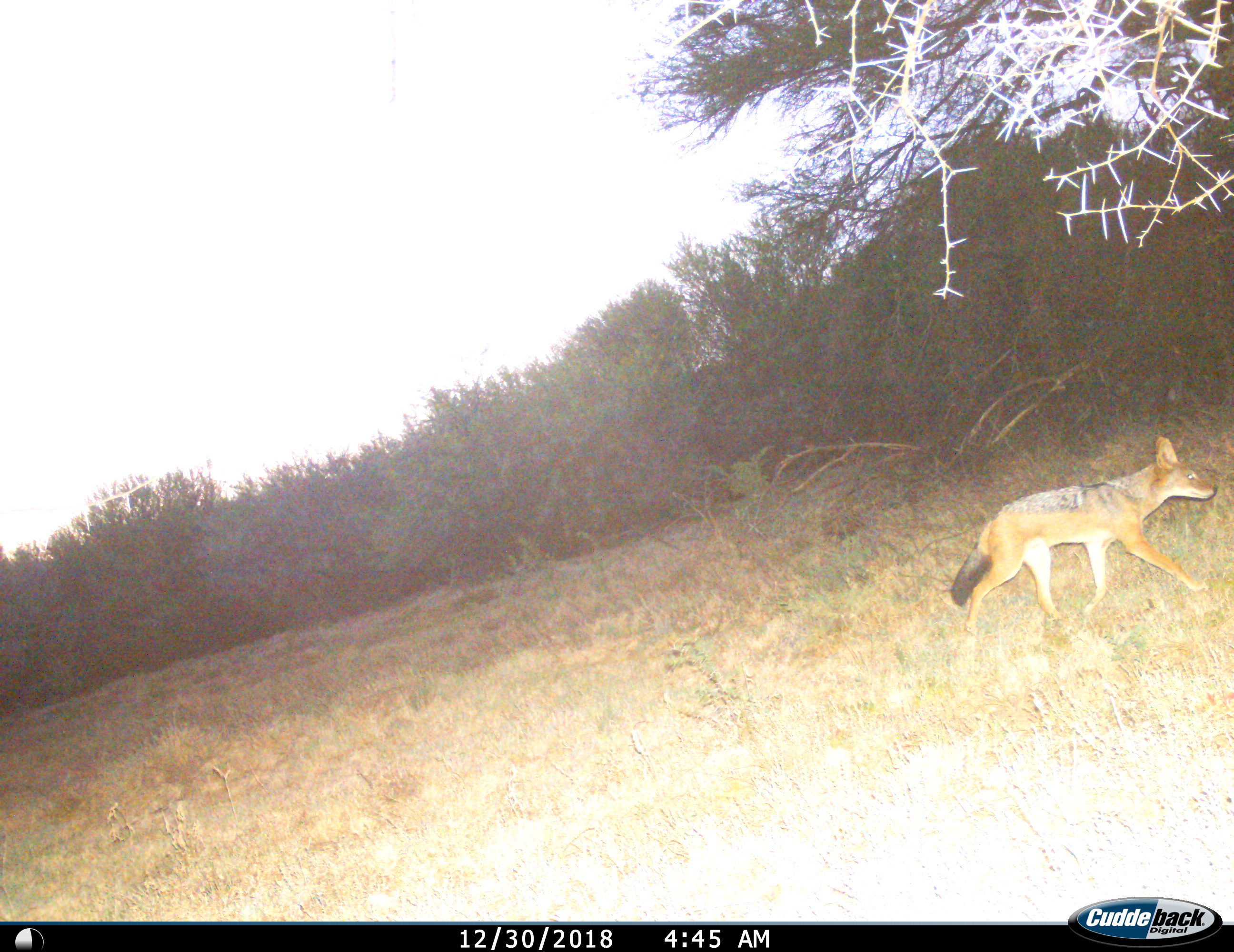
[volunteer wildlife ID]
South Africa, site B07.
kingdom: Animalia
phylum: Chordata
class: Mammalia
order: Carnivora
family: Canidae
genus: Lupulella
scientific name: Lupulella mesomelas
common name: black-backed jackal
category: jackalblackbacked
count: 1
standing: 0%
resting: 0%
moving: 100%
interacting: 0%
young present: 0%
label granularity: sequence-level